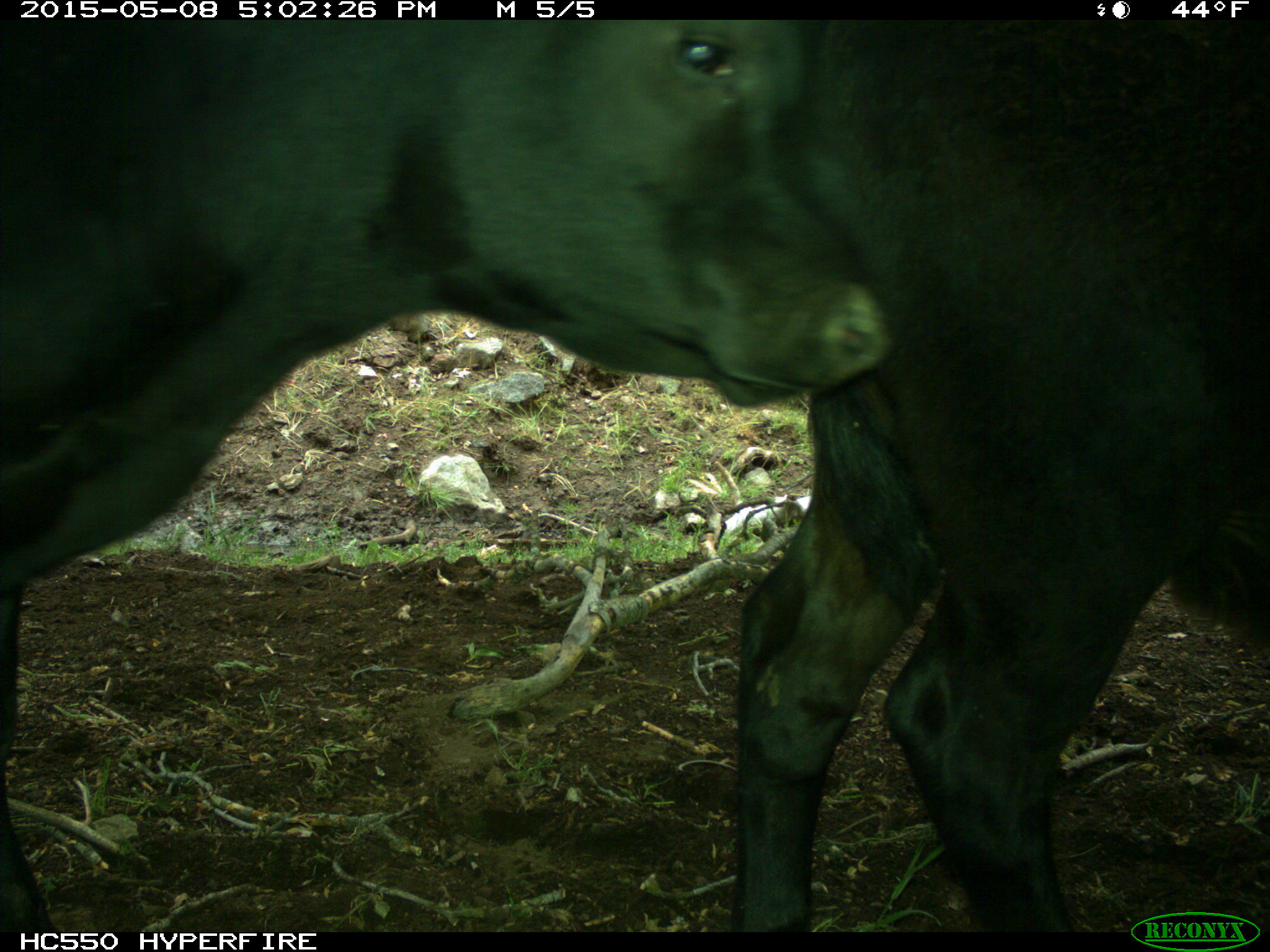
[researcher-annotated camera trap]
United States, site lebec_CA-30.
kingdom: Animalia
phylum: Chordata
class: Mammalia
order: Artiodactyla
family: Bovidae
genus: Bos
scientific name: Bos taurus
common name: domestic cow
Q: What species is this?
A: Bos taurus (domestic cow).